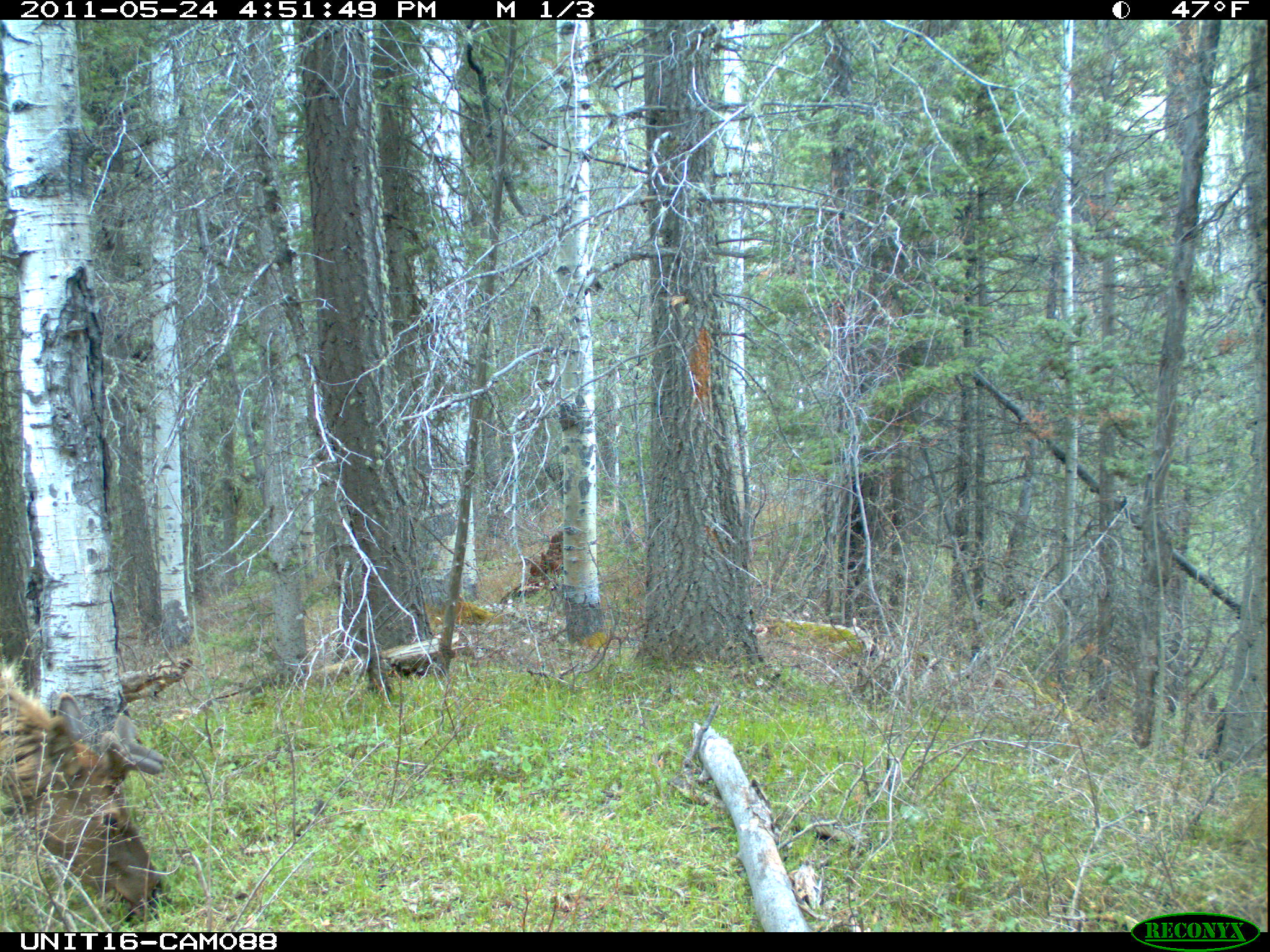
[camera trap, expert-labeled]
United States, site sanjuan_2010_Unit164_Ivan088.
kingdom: Animalia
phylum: Chordata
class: Mammalia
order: Artiodactyla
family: Cervidae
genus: Cervus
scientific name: Cervus elaphus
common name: red deer